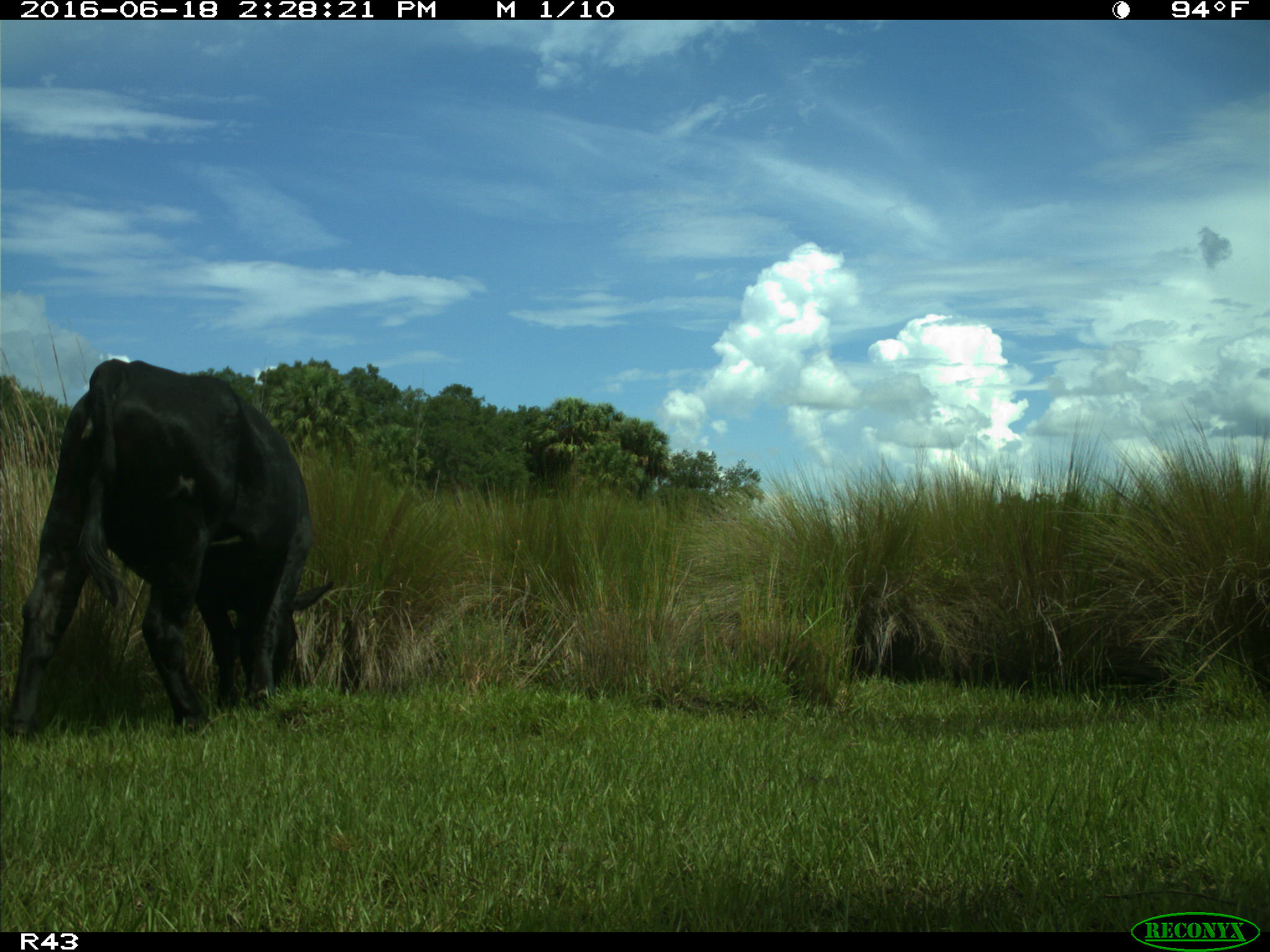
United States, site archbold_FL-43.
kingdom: Animalia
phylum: Chordata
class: Mammalia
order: Artiodactyla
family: Bovidae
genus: Bos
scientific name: Bos taurus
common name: domestic cow